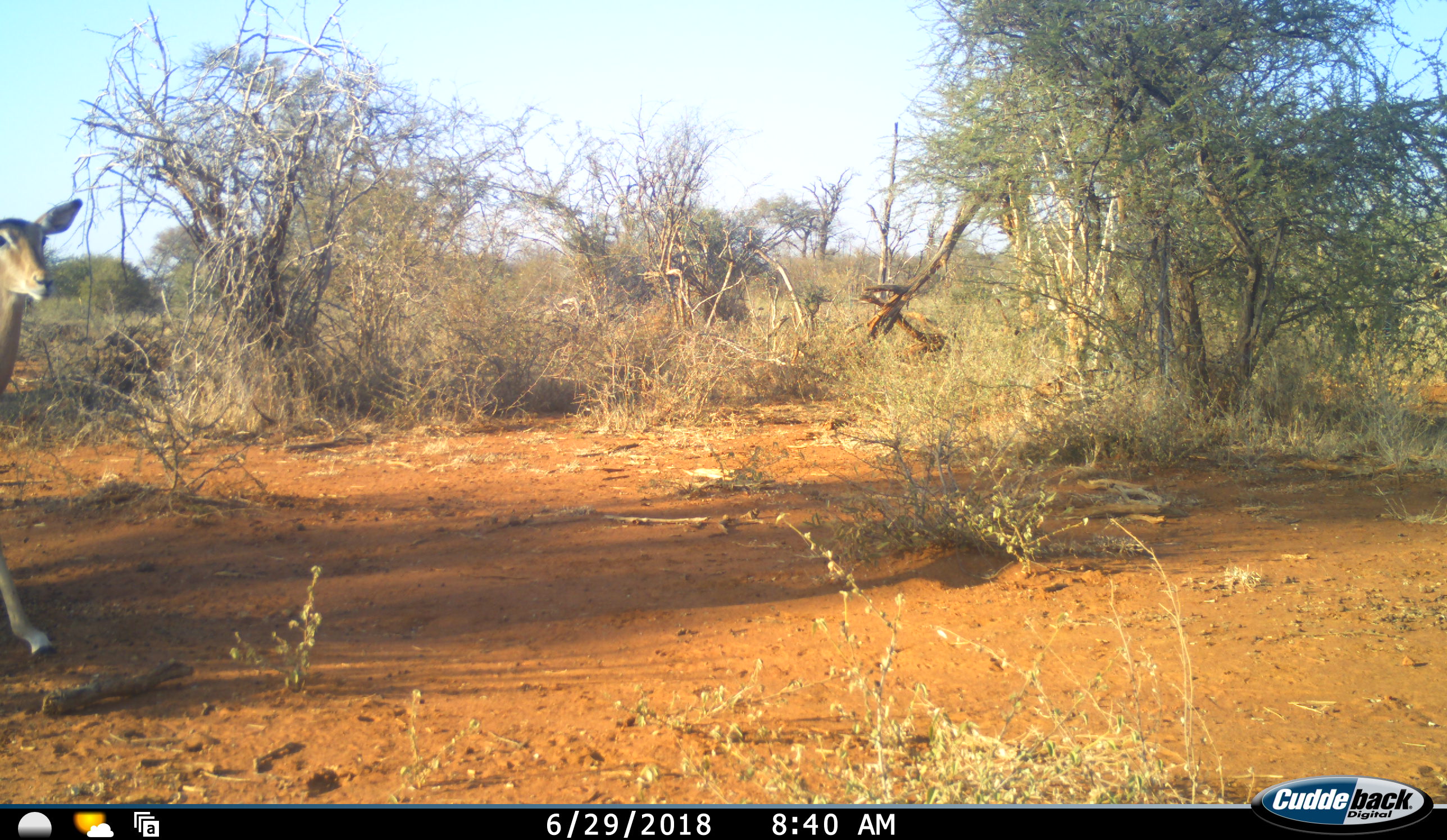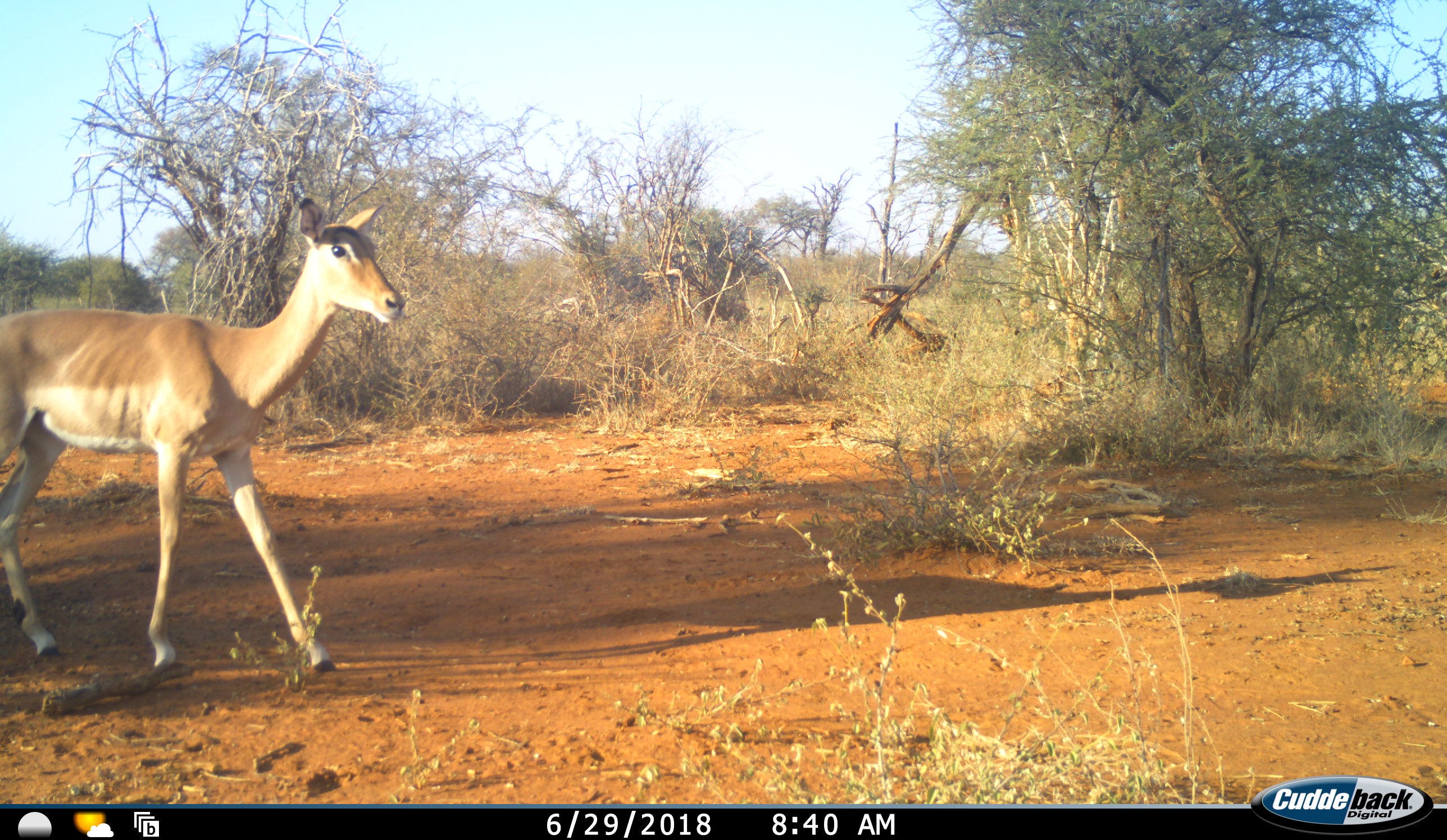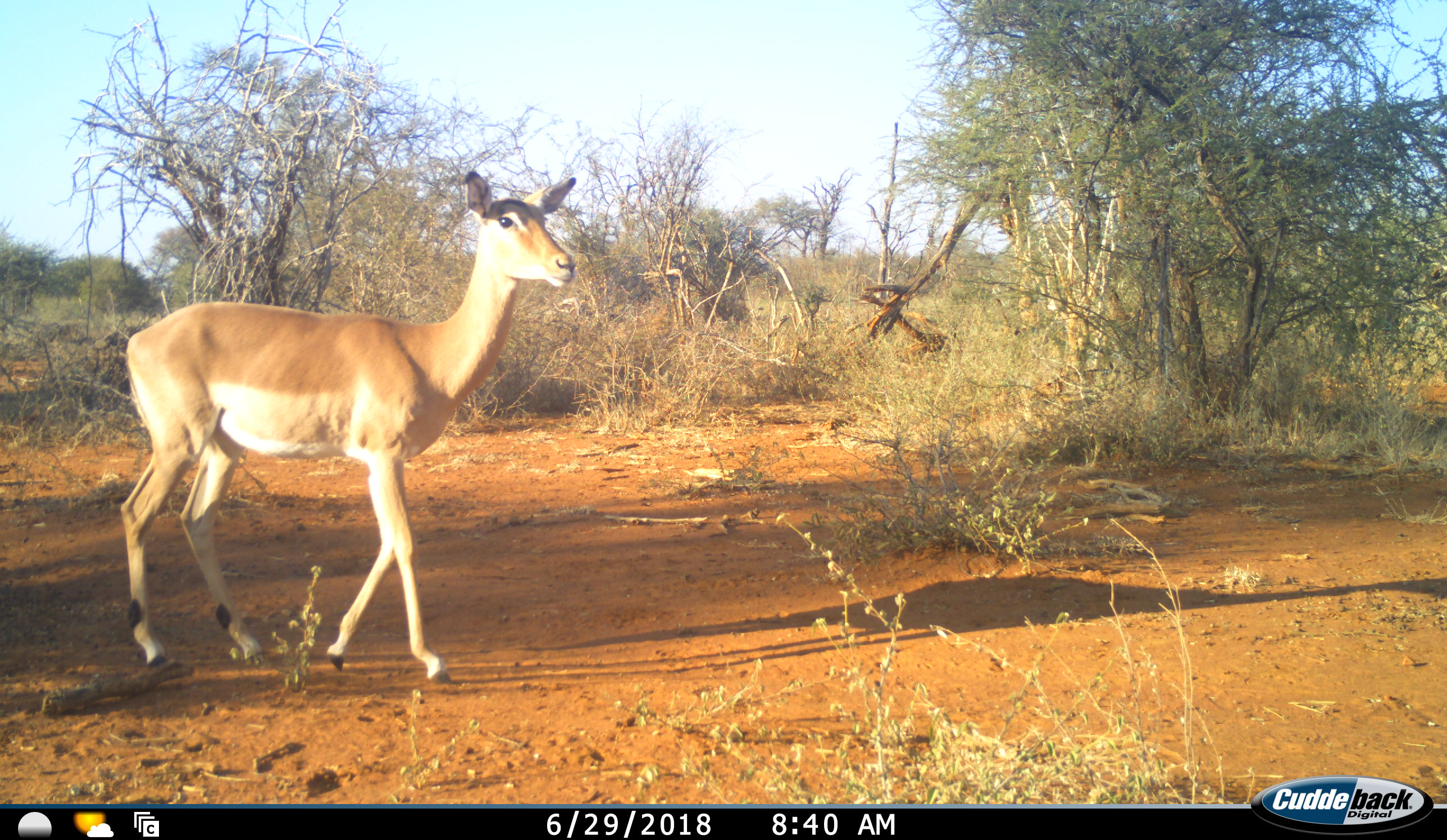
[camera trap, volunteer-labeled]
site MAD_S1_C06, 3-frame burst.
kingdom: Animalia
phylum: Chordata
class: Mammalia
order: Artiodactyla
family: Bovidae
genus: Aepyceros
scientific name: Aepyceros melampus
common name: impala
Impala (Aepyceros melampus), count 1. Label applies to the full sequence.